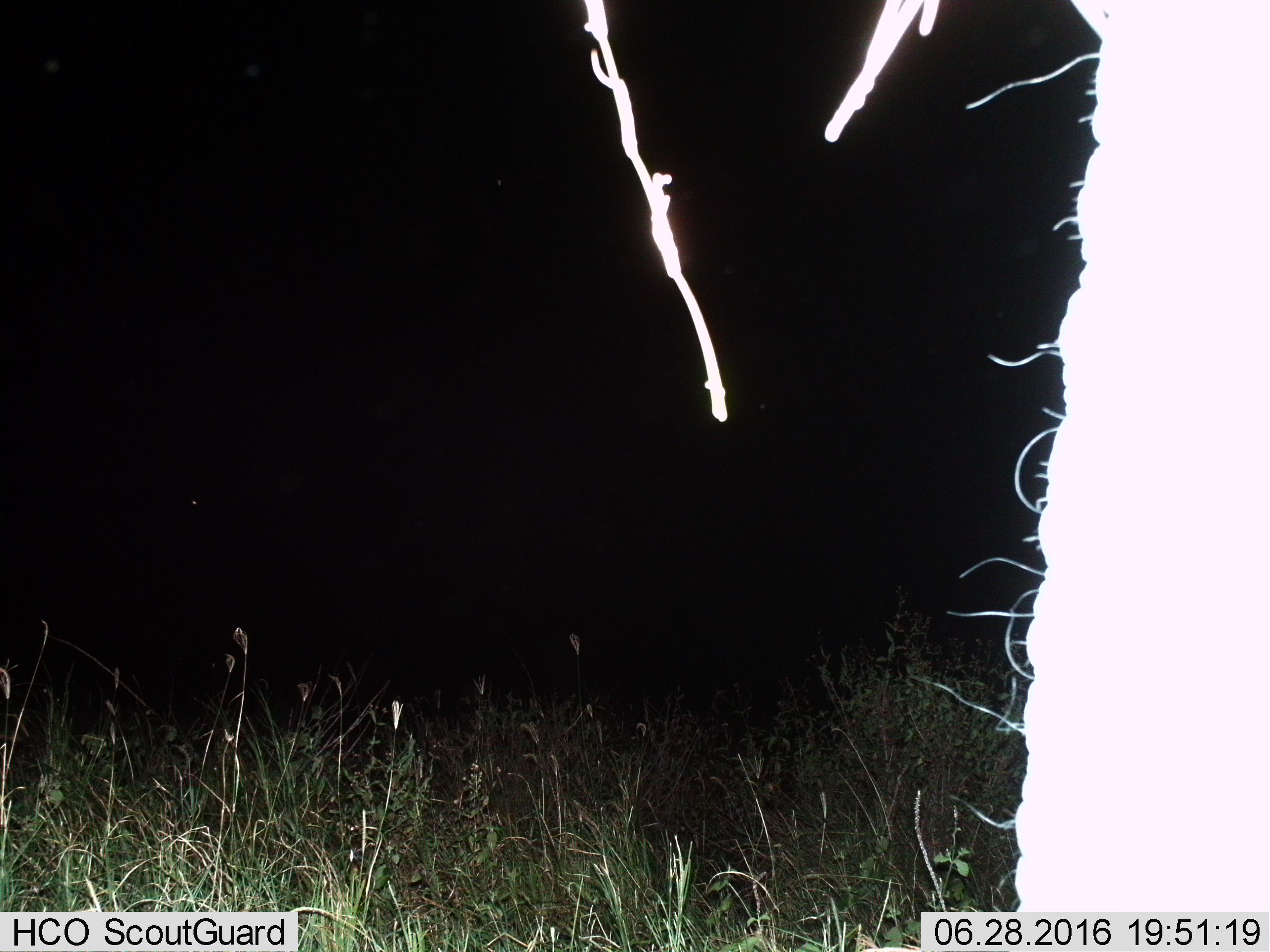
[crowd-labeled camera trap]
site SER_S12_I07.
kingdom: Animalia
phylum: Chordata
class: Mammalia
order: Proboscidea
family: Elephantidae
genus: Loxodonta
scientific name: Loxodonta africana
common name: african bush elephant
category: elephant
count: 1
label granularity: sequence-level